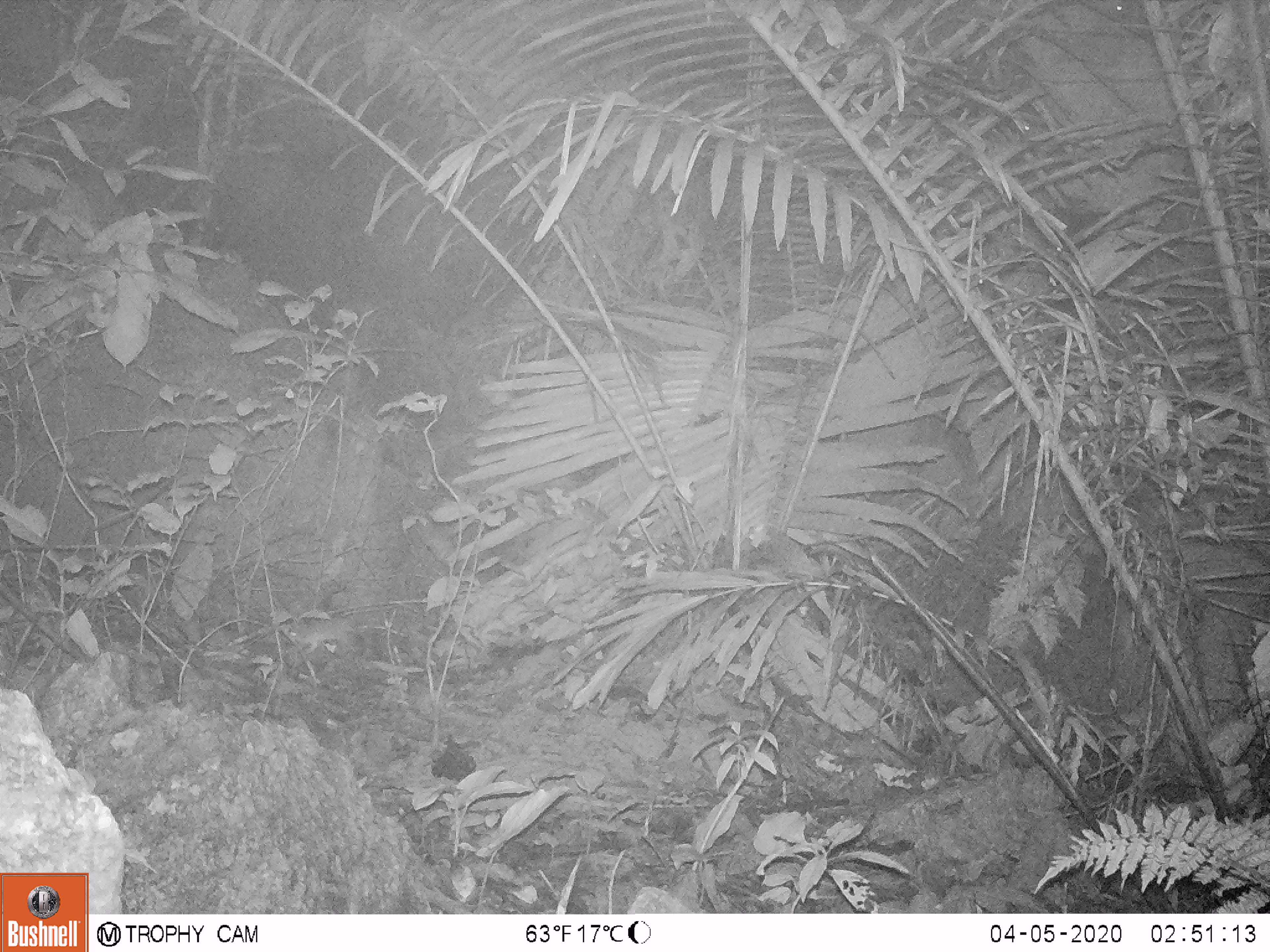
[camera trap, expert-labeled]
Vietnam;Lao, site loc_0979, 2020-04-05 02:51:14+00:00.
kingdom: Animalia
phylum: Chordata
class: Mammalia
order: Rodentia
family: Muridae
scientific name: Muridae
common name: old-world mice and rats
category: unidentified murid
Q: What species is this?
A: Unidentified murid (old-world mice and rats) (Muridae).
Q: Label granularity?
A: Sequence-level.